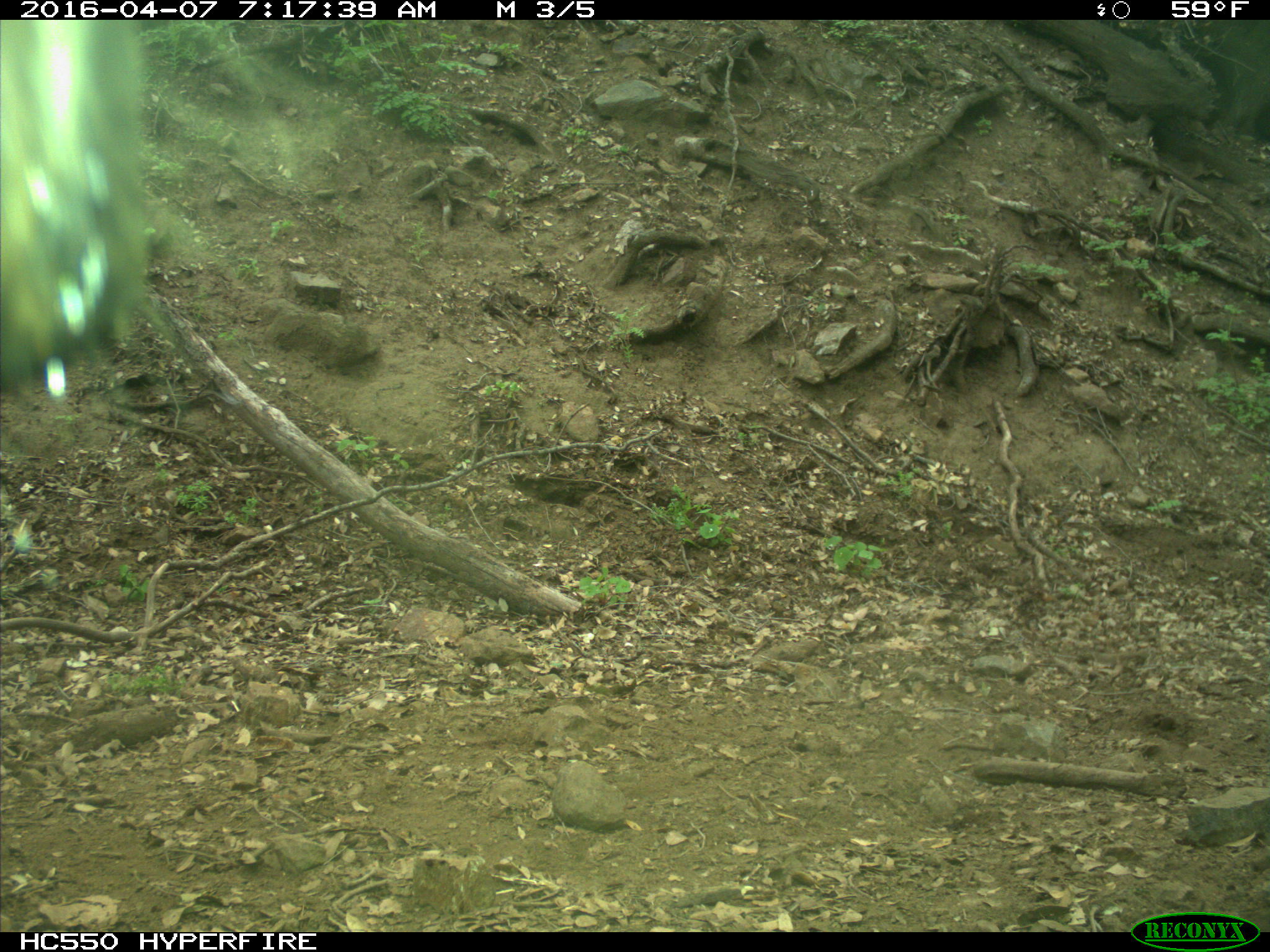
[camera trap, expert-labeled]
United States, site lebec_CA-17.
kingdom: Animalia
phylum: Chordata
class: Mammalia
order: Artiodactyla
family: Bovidae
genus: Bos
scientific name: Bos taurus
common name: domestic cow